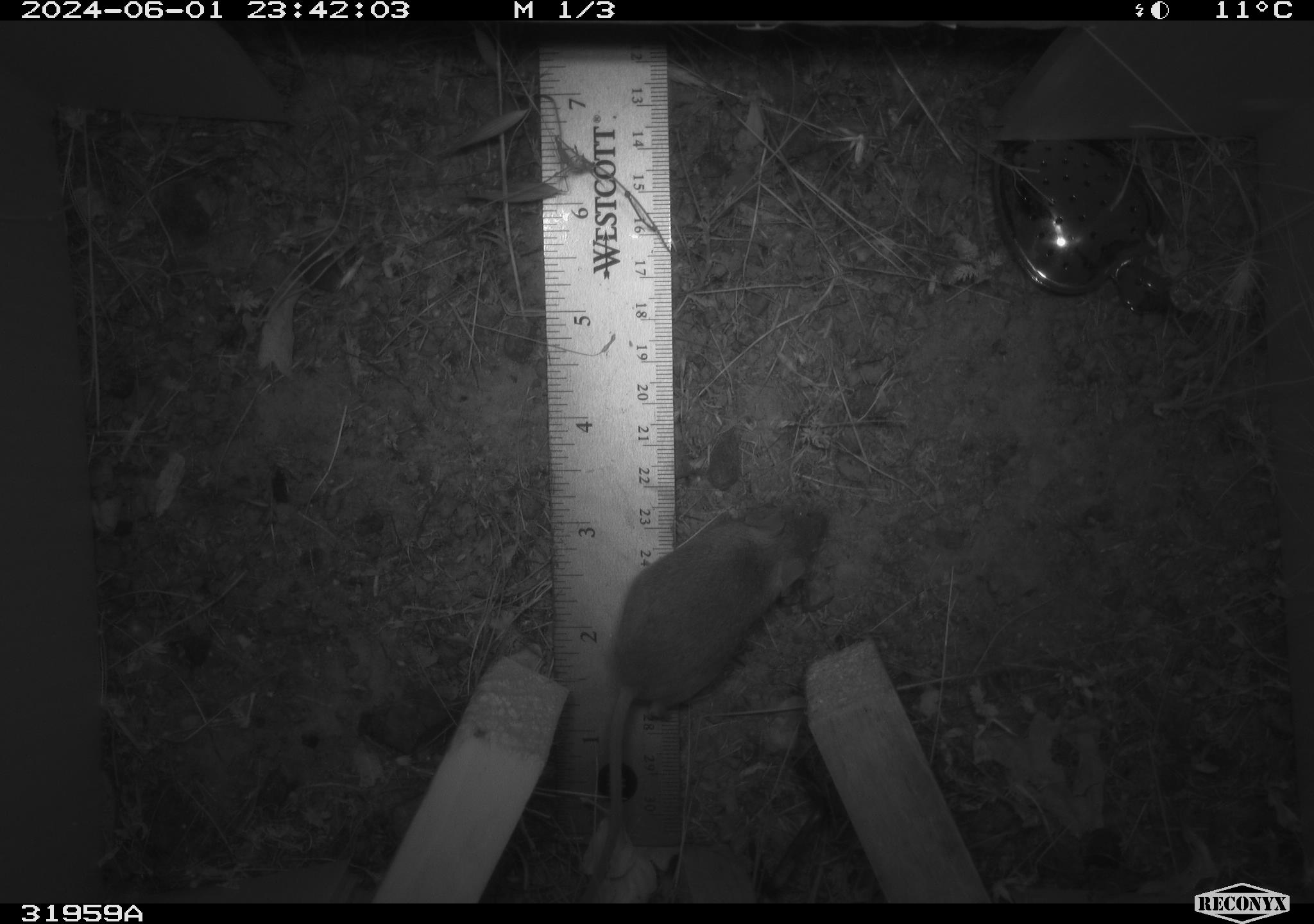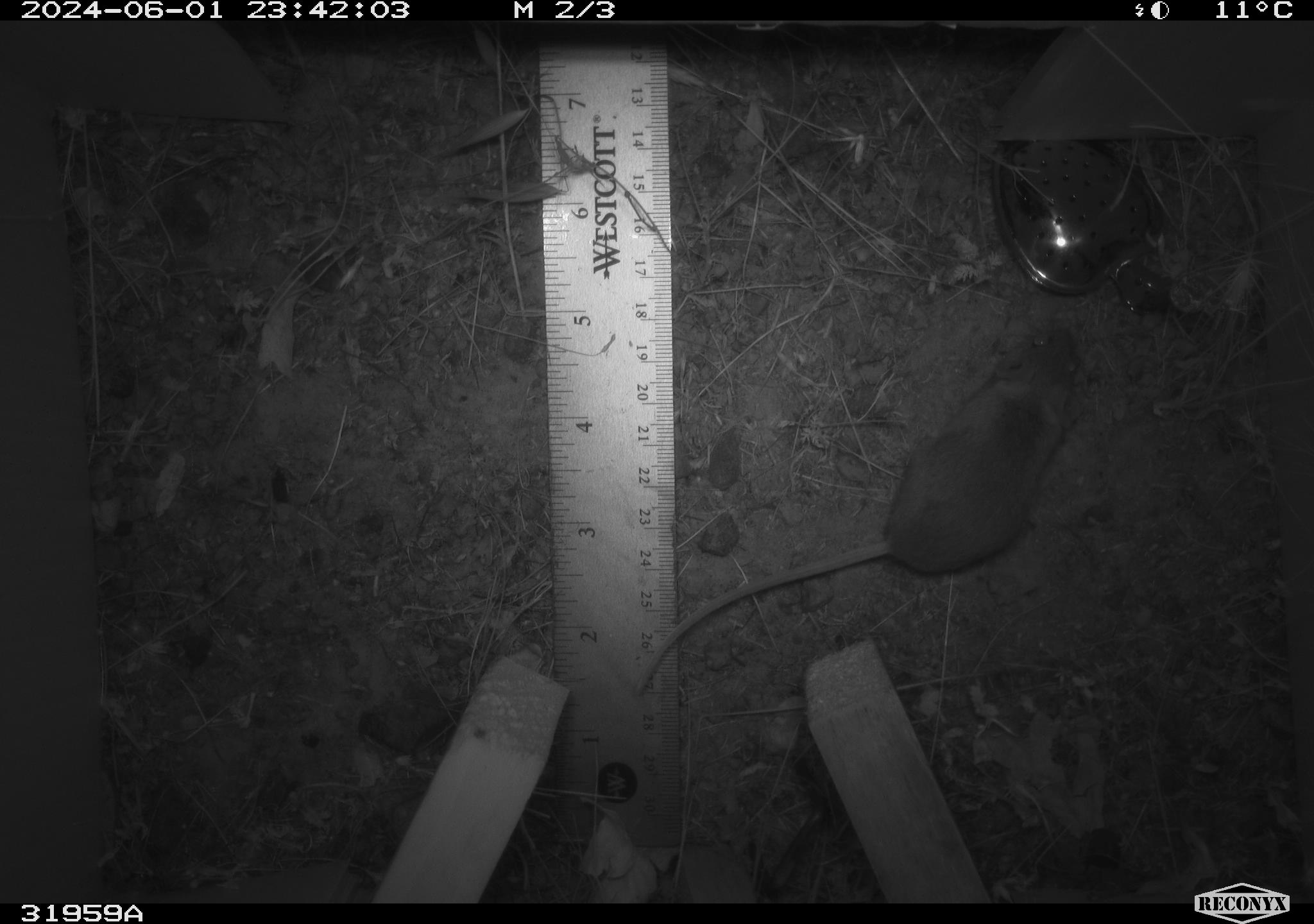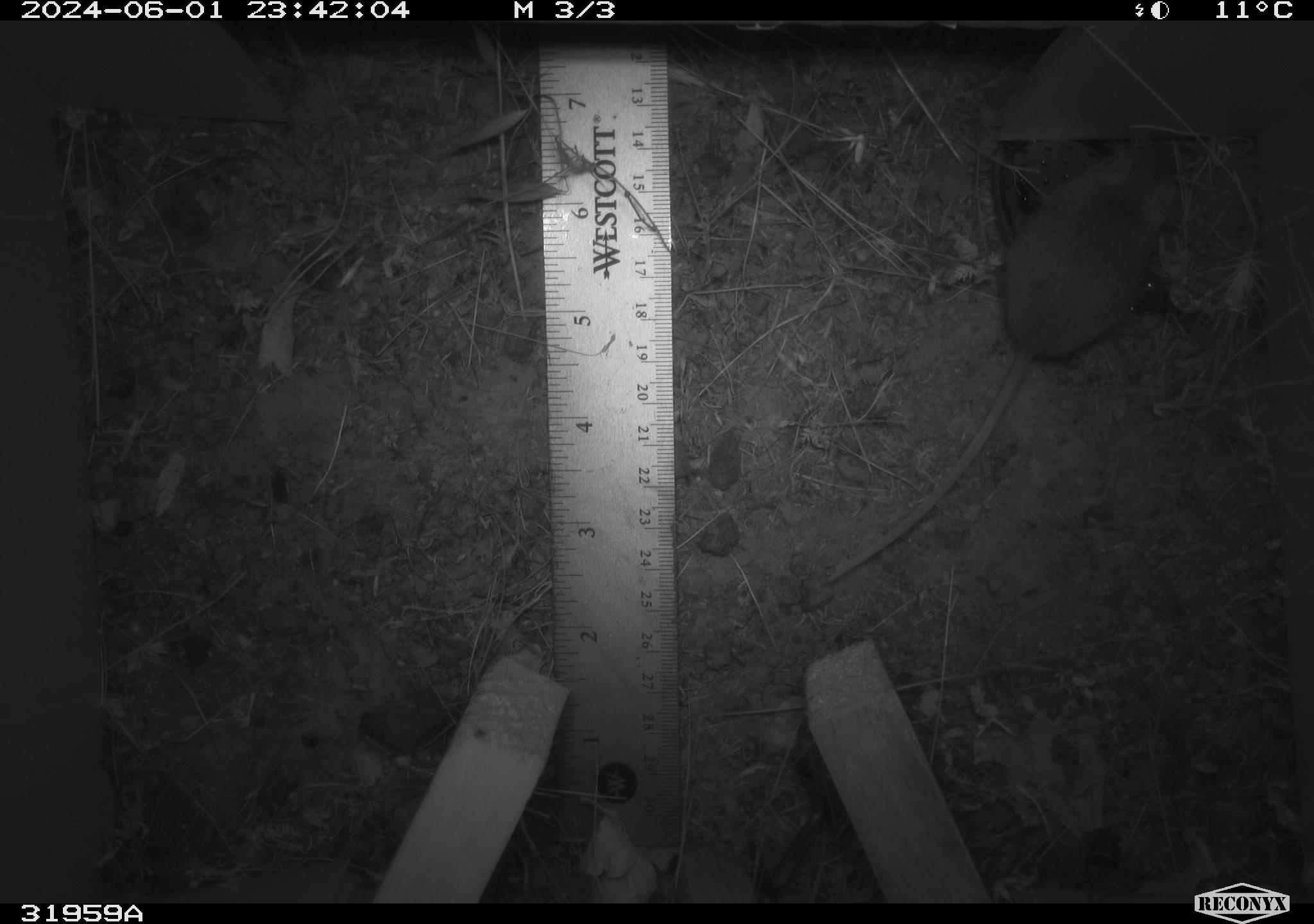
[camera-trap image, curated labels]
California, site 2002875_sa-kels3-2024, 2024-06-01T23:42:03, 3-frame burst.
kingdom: Animalia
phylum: Chordata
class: Mammalia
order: Rodentia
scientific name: Rodentia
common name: rodent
Rodent (Rodentia).